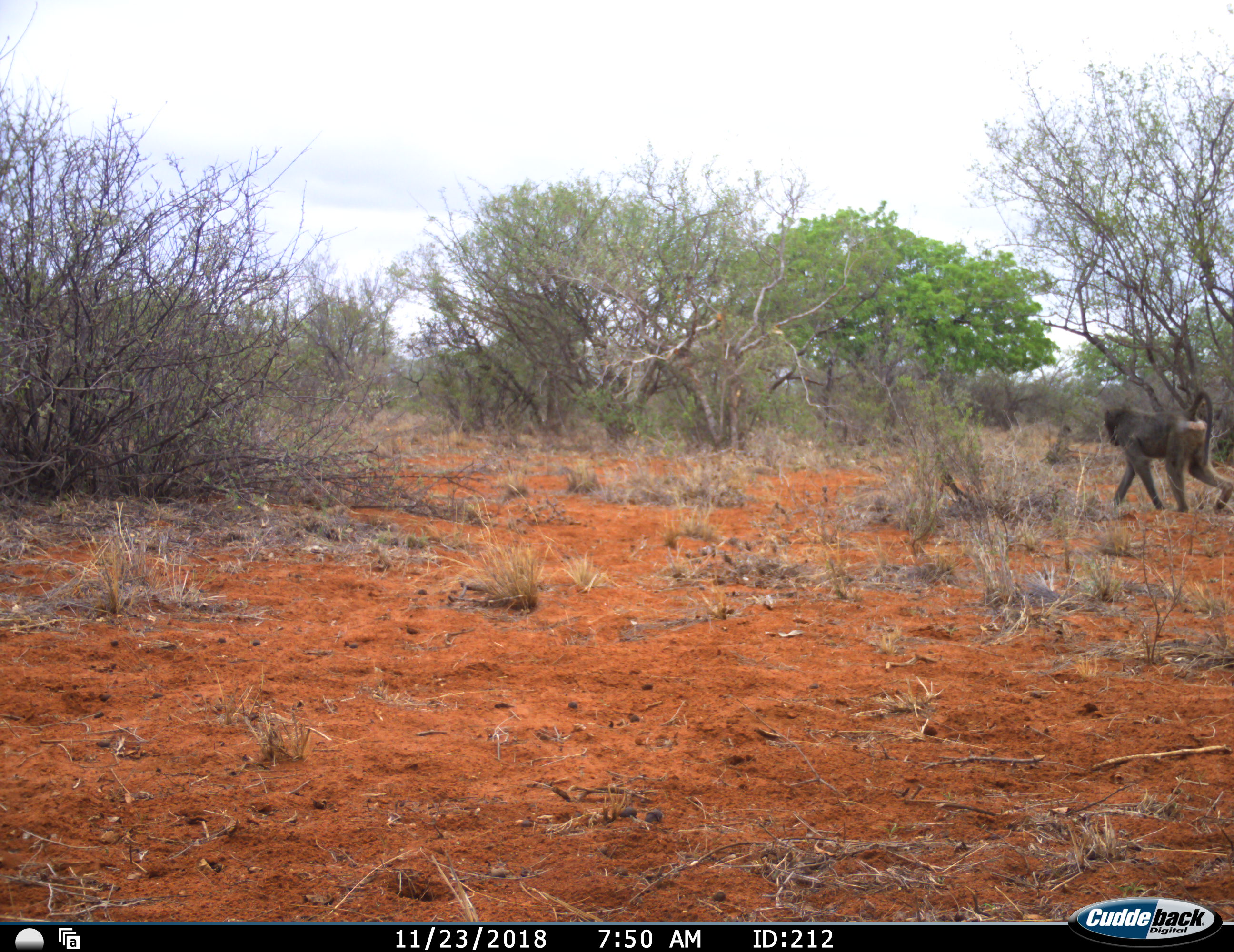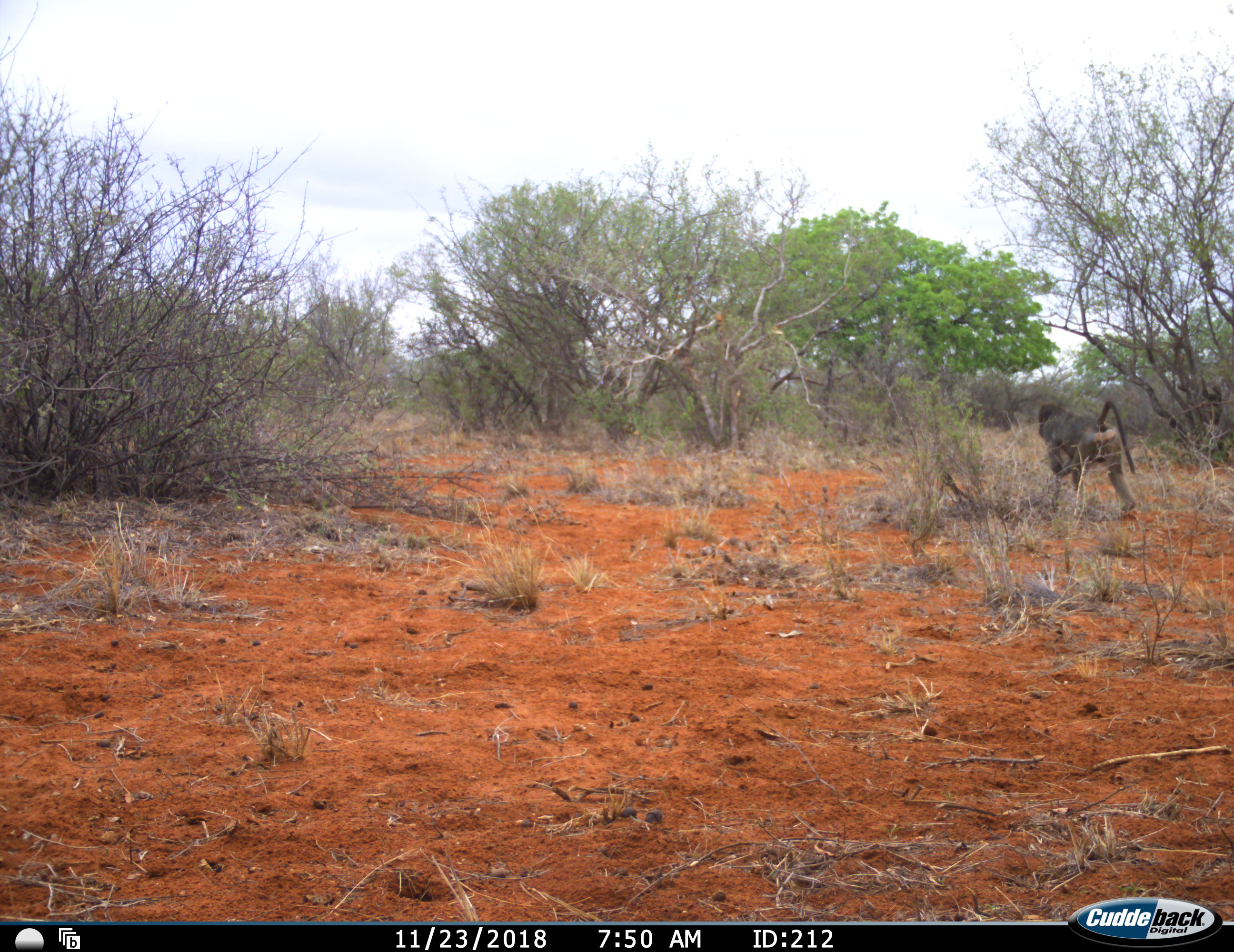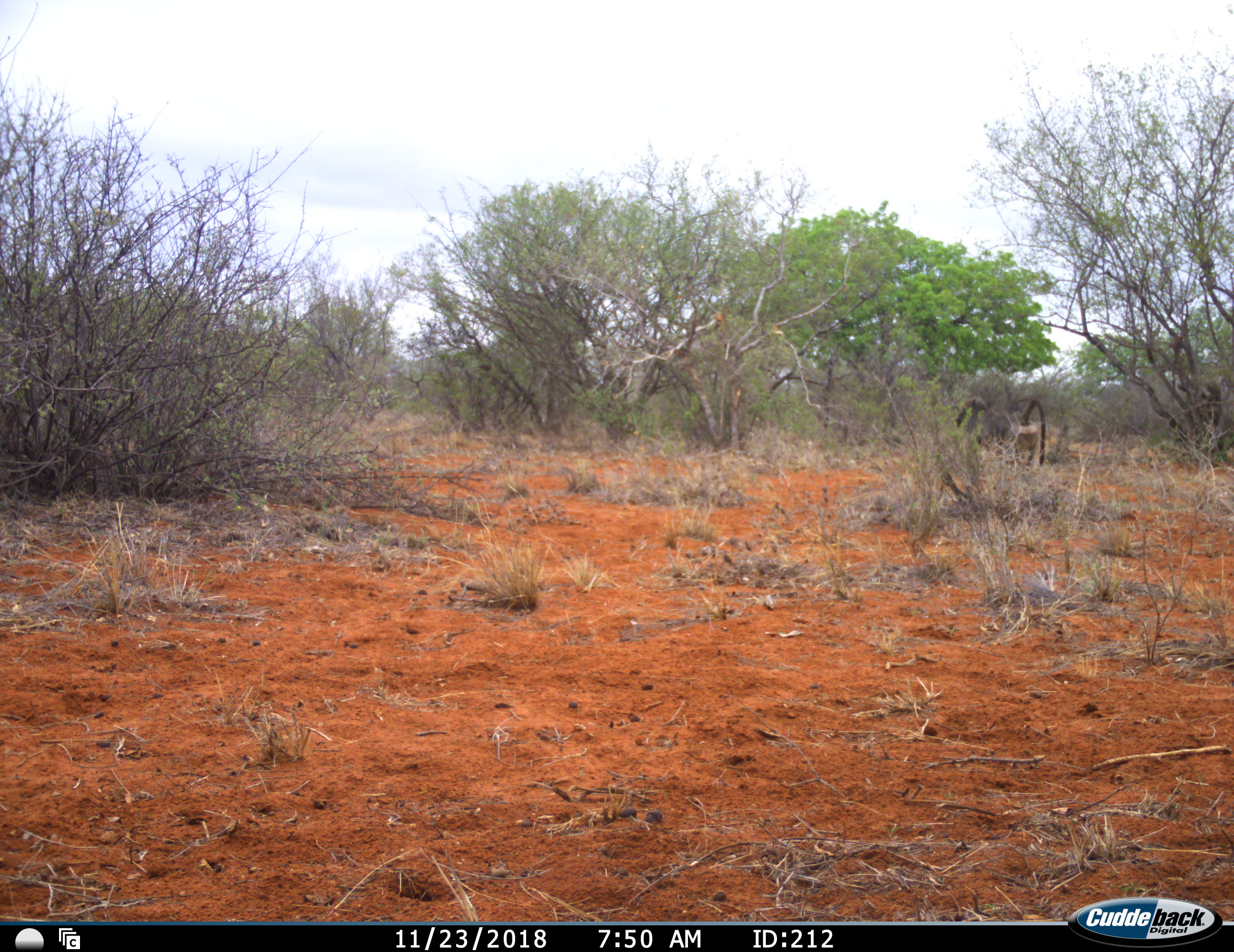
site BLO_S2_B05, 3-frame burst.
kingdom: Animalia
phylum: Chordata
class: Mammalia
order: Primates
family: Cercopithecidae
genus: Papio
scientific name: Papio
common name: baboon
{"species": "baboon (Papio)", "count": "2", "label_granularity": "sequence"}